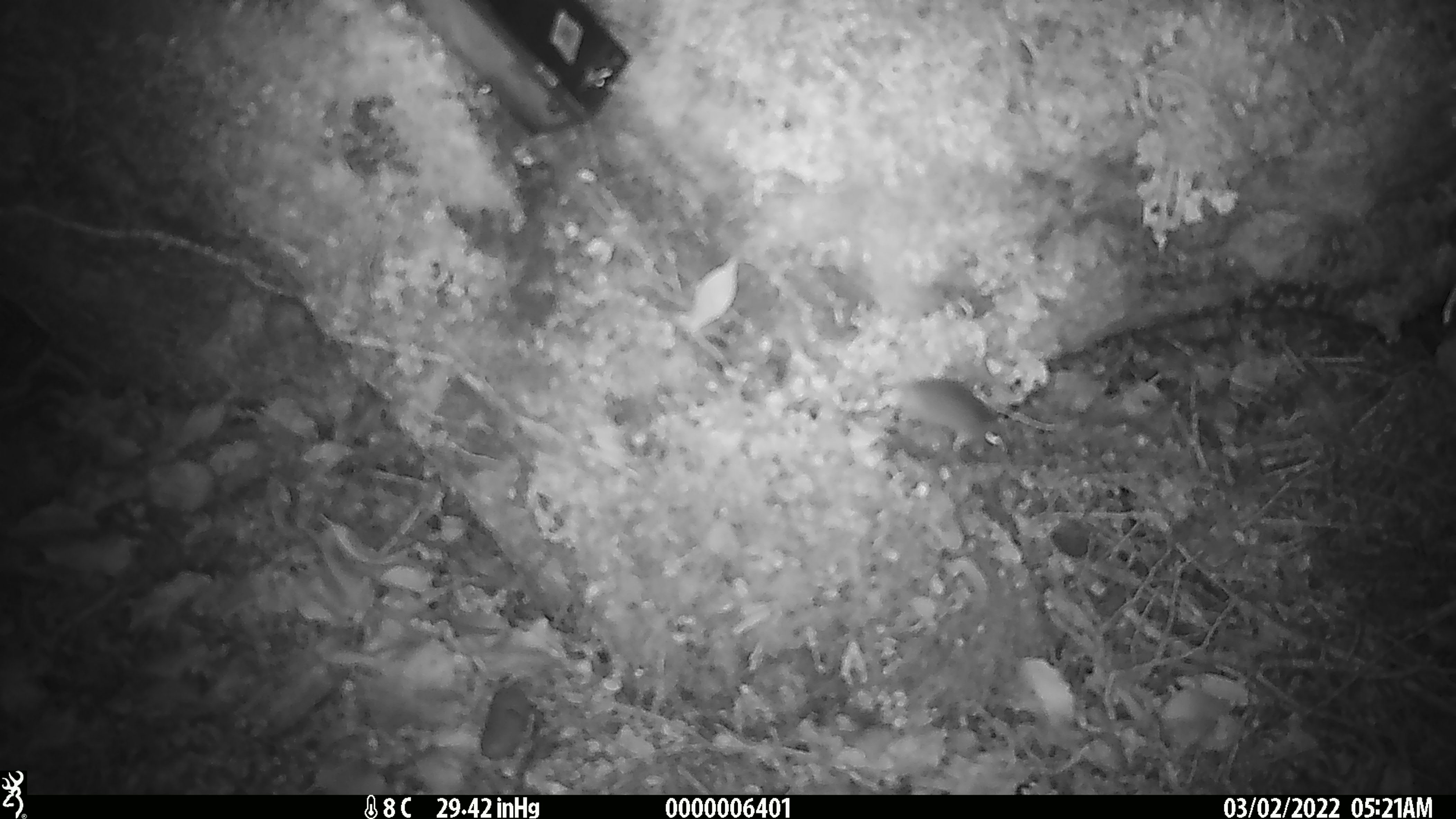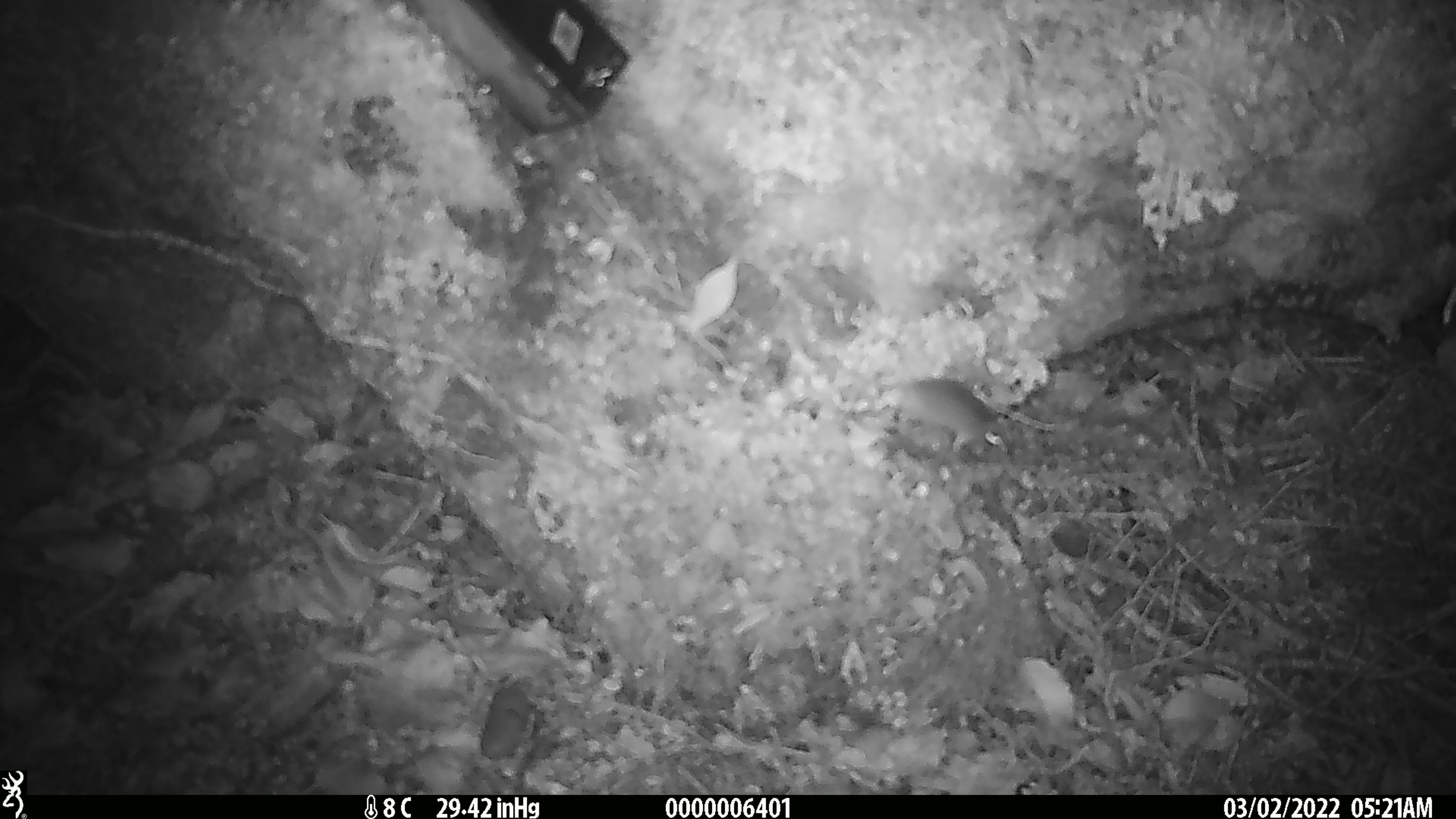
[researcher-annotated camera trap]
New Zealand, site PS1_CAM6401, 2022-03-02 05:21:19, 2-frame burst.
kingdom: Animalia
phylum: Chordata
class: Mammalia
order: Rodentia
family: Muridae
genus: Mus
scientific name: Mus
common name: mouse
Mouse (Mus).